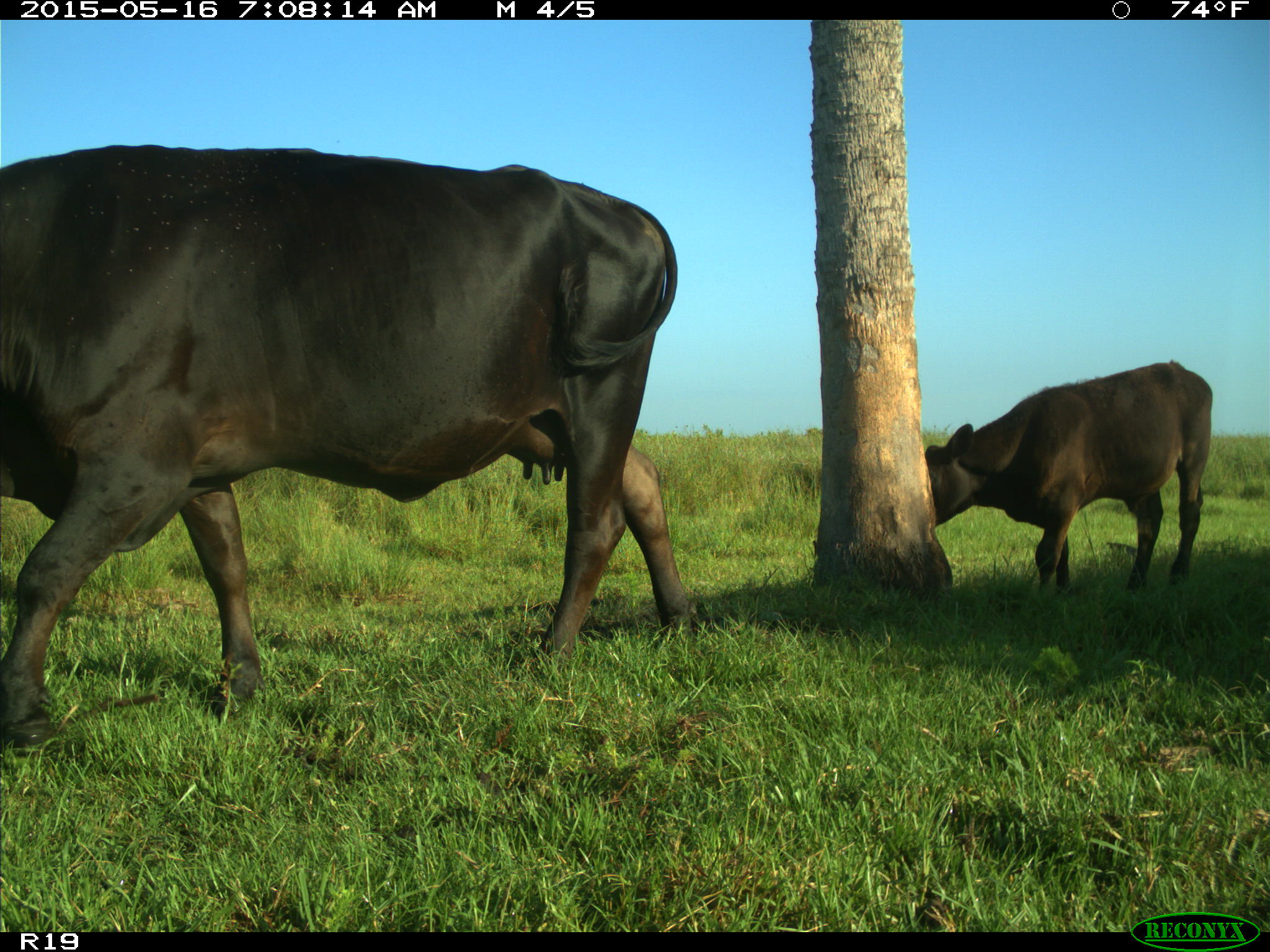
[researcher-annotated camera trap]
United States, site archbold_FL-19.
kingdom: Animalia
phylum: Chordata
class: Mammalia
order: Artiodactyla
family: Bovidae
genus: Bos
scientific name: Bos taurus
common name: domestic cow